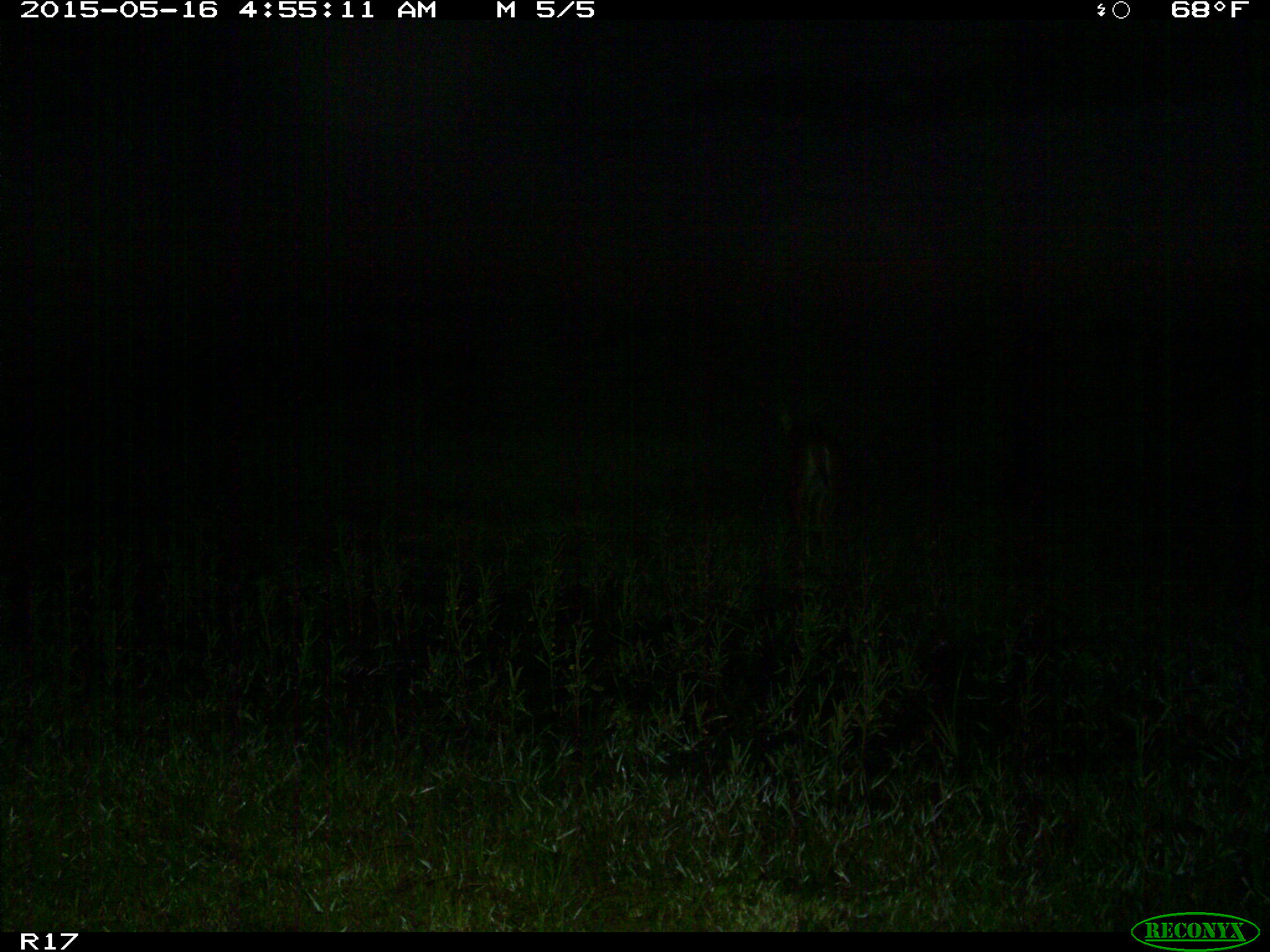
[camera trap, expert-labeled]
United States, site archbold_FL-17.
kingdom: Animalia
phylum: Chordata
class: Mammalia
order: Artiodactyla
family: Cervidae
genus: Odocoileus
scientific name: Odocoileus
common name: deer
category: unidentified deer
Unidentified deer (deer) (Odocoileus).